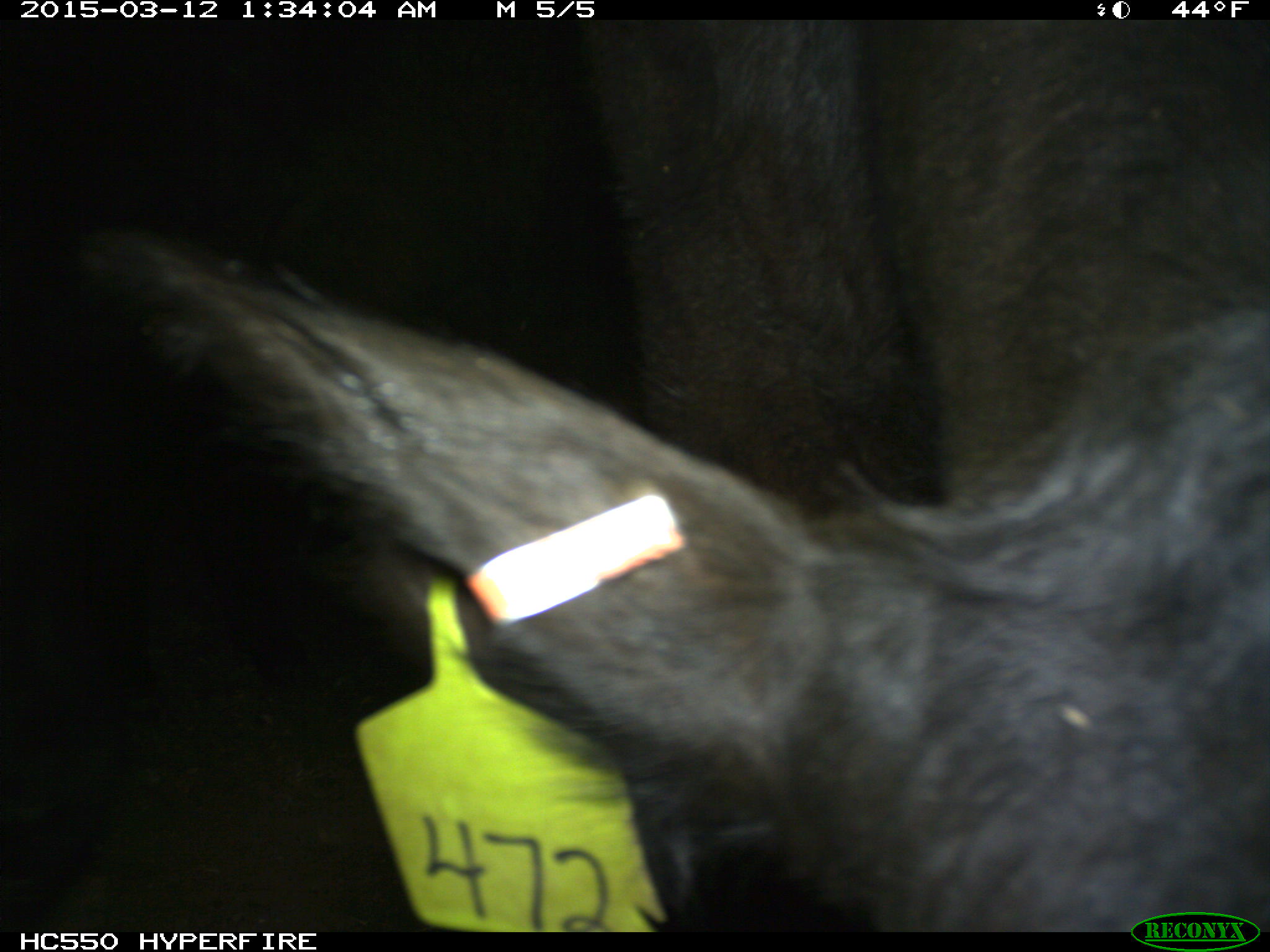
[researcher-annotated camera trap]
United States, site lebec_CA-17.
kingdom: Animalia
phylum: Chordata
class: Mammalia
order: Artiodactyla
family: Bovidae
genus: Bos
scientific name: Bos taurus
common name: domestic cow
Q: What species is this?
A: Bos taurus (domestic cow).